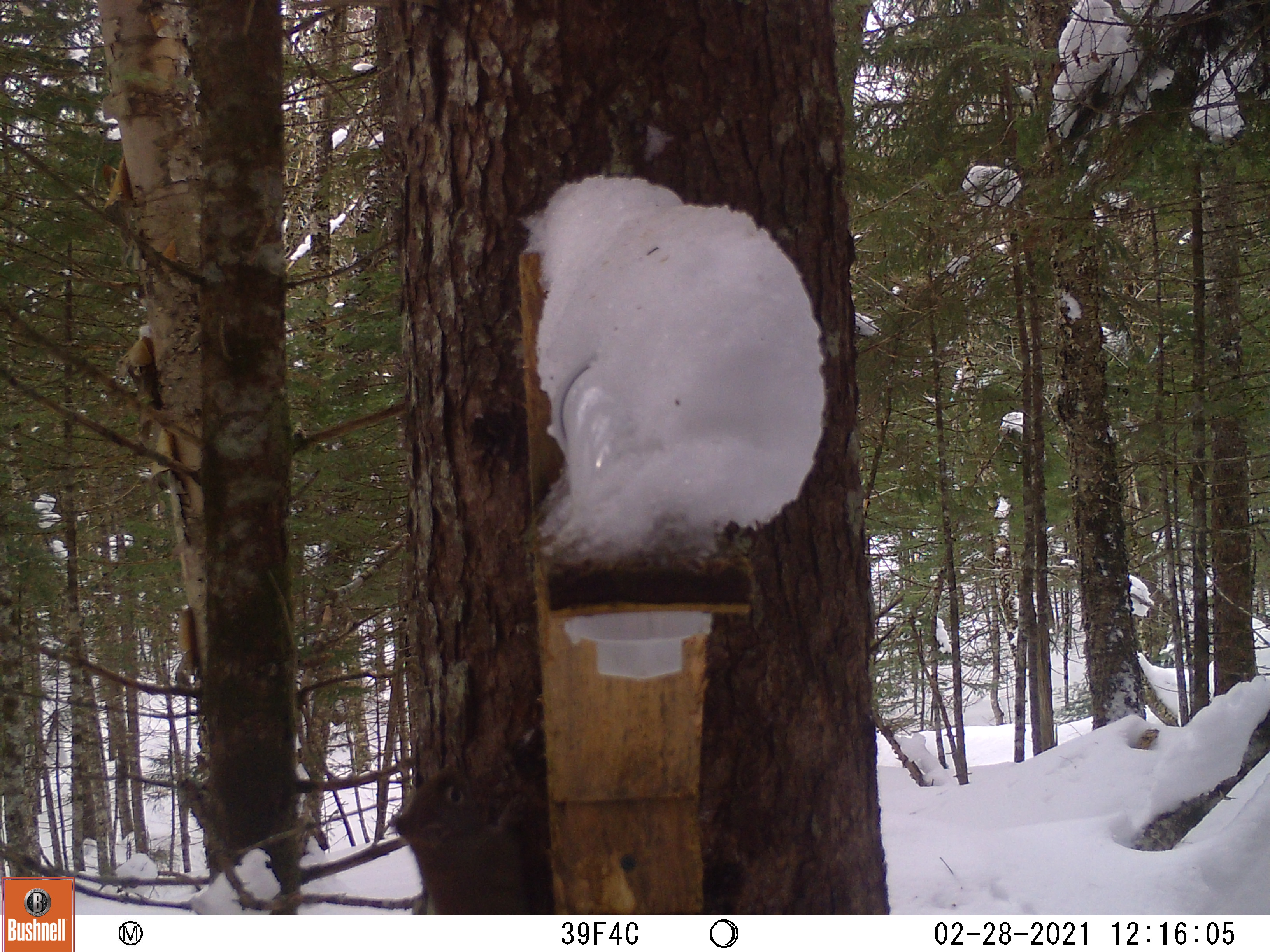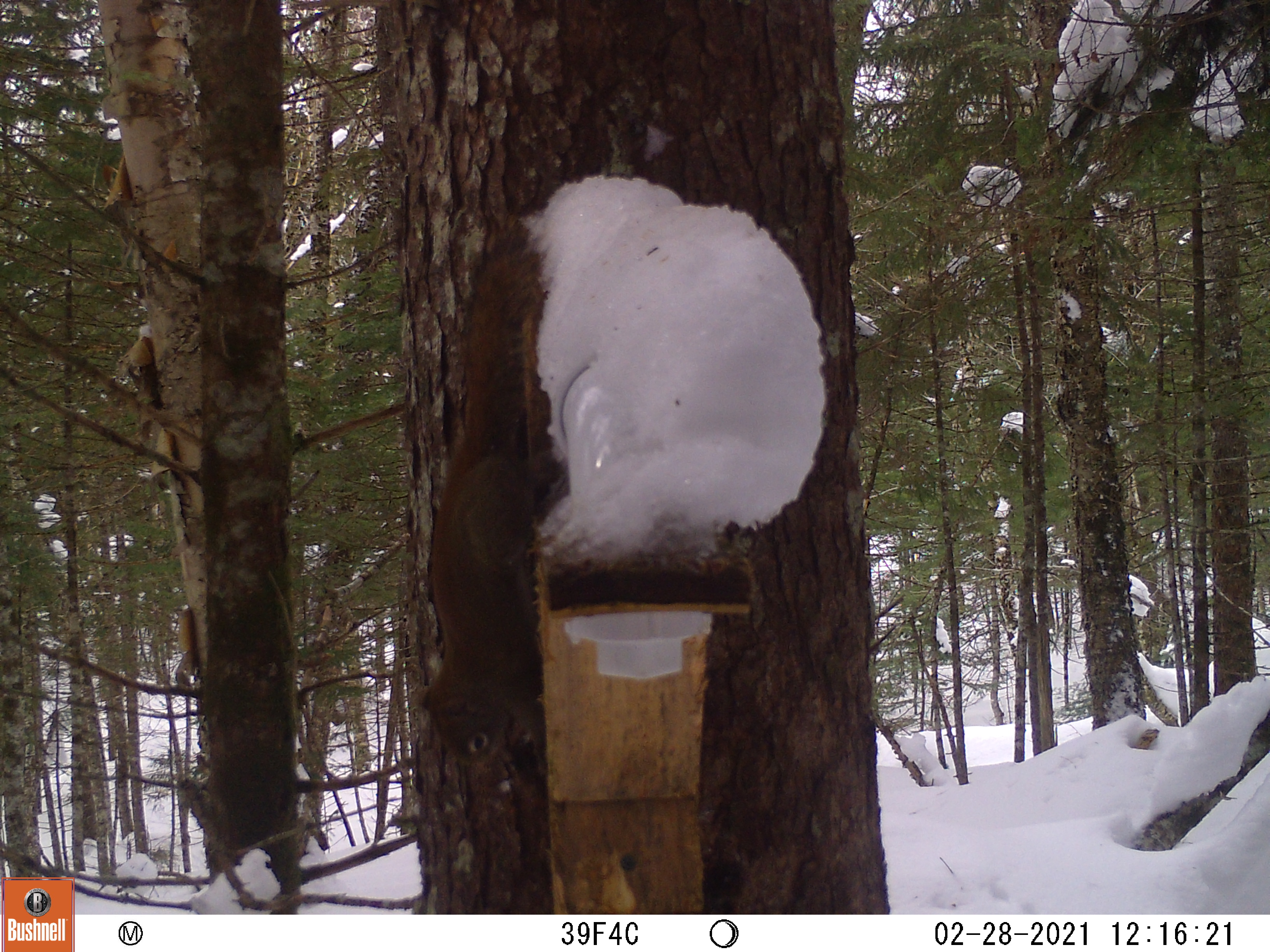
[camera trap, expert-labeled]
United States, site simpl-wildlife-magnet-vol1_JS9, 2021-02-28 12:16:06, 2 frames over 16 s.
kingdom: Animalia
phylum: Chordata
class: Mammalia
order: Rodentia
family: Sciuridae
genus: Tamiasciurus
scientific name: Tamiasciurus hudsonicus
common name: red squirrel